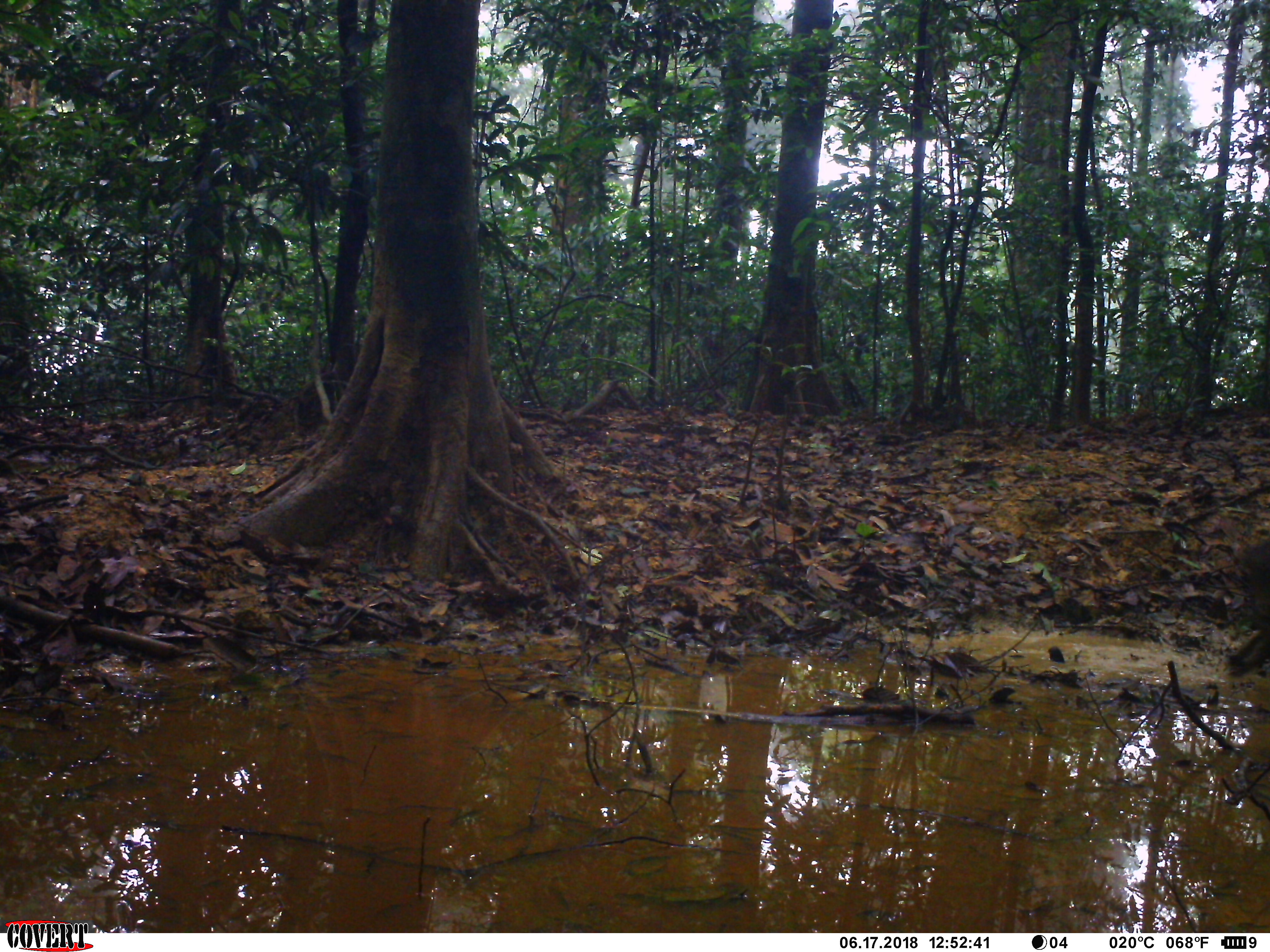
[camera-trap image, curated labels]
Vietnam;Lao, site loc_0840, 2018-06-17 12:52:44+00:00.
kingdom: Animalia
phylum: Chordata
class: Mammalia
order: Artiodactyla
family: Suidae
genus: Sus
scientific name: Sus scrofa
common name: eurasian wild pig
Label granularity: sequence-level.